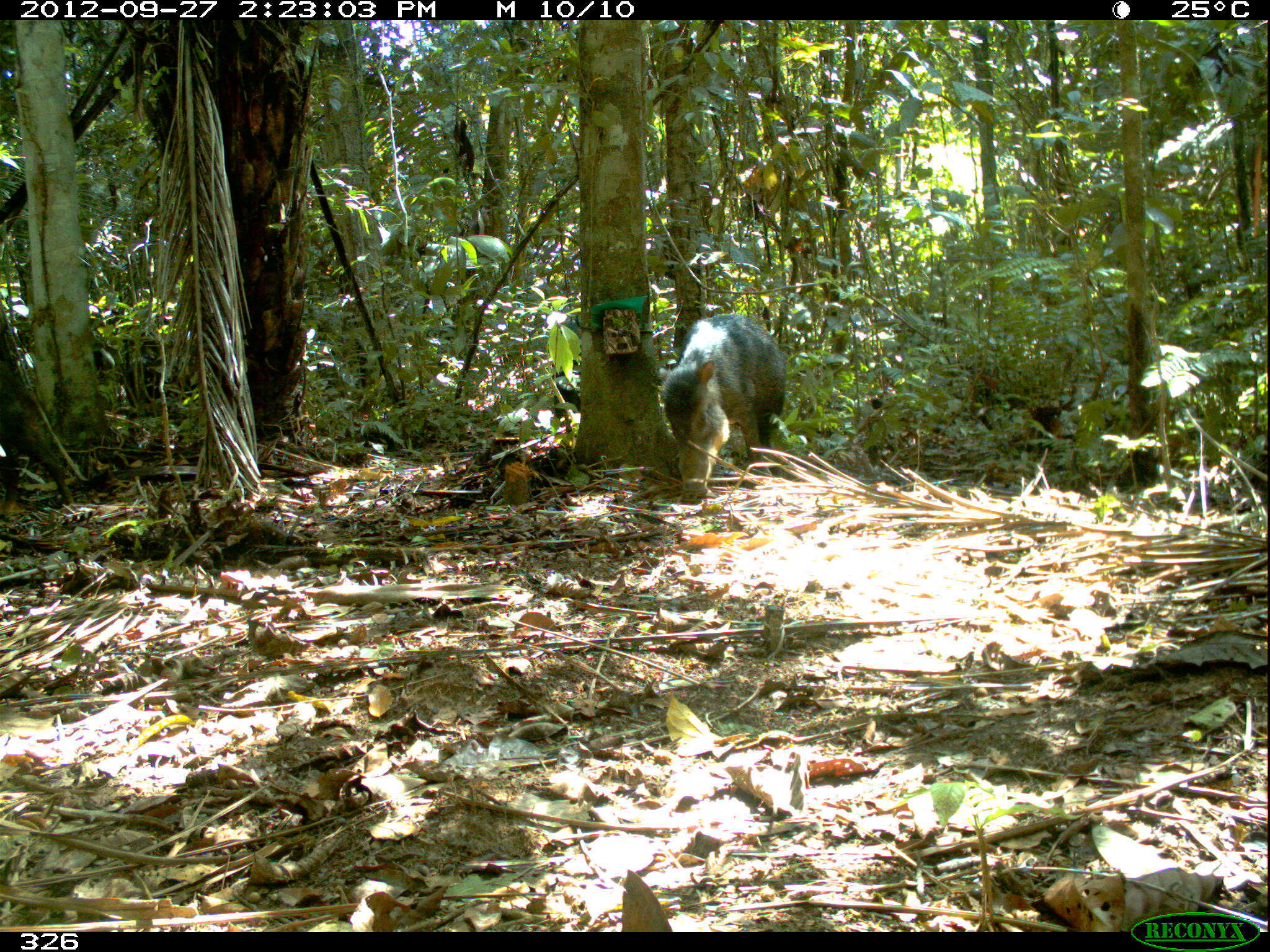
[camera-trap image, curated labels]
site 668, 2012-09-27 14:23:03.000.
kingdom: Animalia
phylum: Chordata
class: Mammalia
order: Artiodactyla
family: Tayassuidae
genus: Tayassu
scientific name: Tayassu pecari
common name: white-lipped peccary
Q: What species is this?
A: Tayassu pecari (white-lipped peccary).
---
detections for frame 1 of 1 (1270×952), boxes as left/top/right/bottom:
tayassu pecari: 658/313/787/504